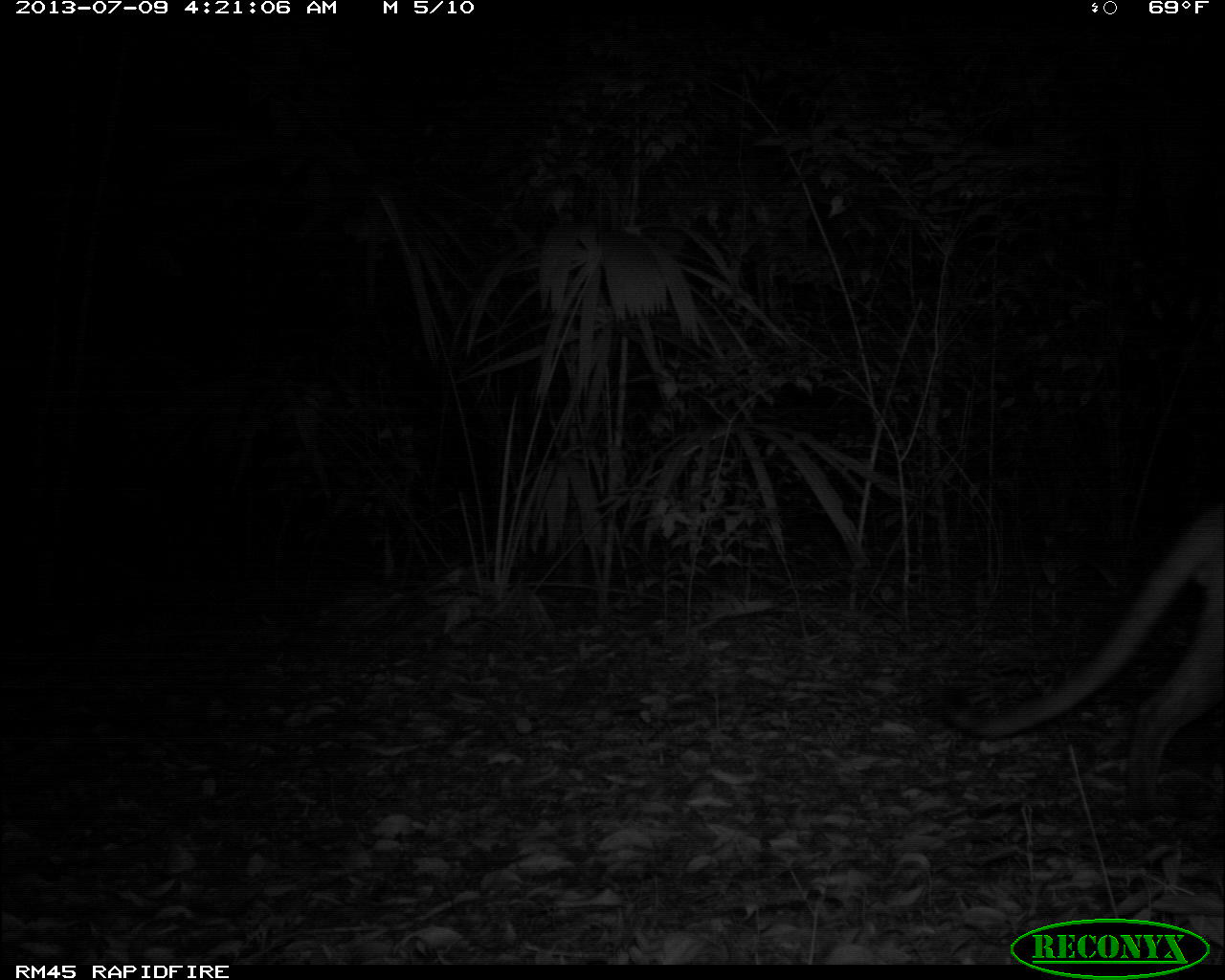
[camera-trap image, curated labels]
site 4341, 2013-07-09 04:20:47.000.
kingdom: Animalia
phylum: Chordata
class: Mammalia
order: Carnivora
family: Felidae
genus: Puma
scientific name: Puma concolor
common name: mountain lion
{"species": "Puma concolor (mountain lion)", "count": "1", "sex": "male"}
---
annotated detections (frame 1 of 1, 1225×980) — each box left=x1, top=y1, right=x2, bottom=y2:
puma concolor: left=945, top=504, right=1225, bottom=823